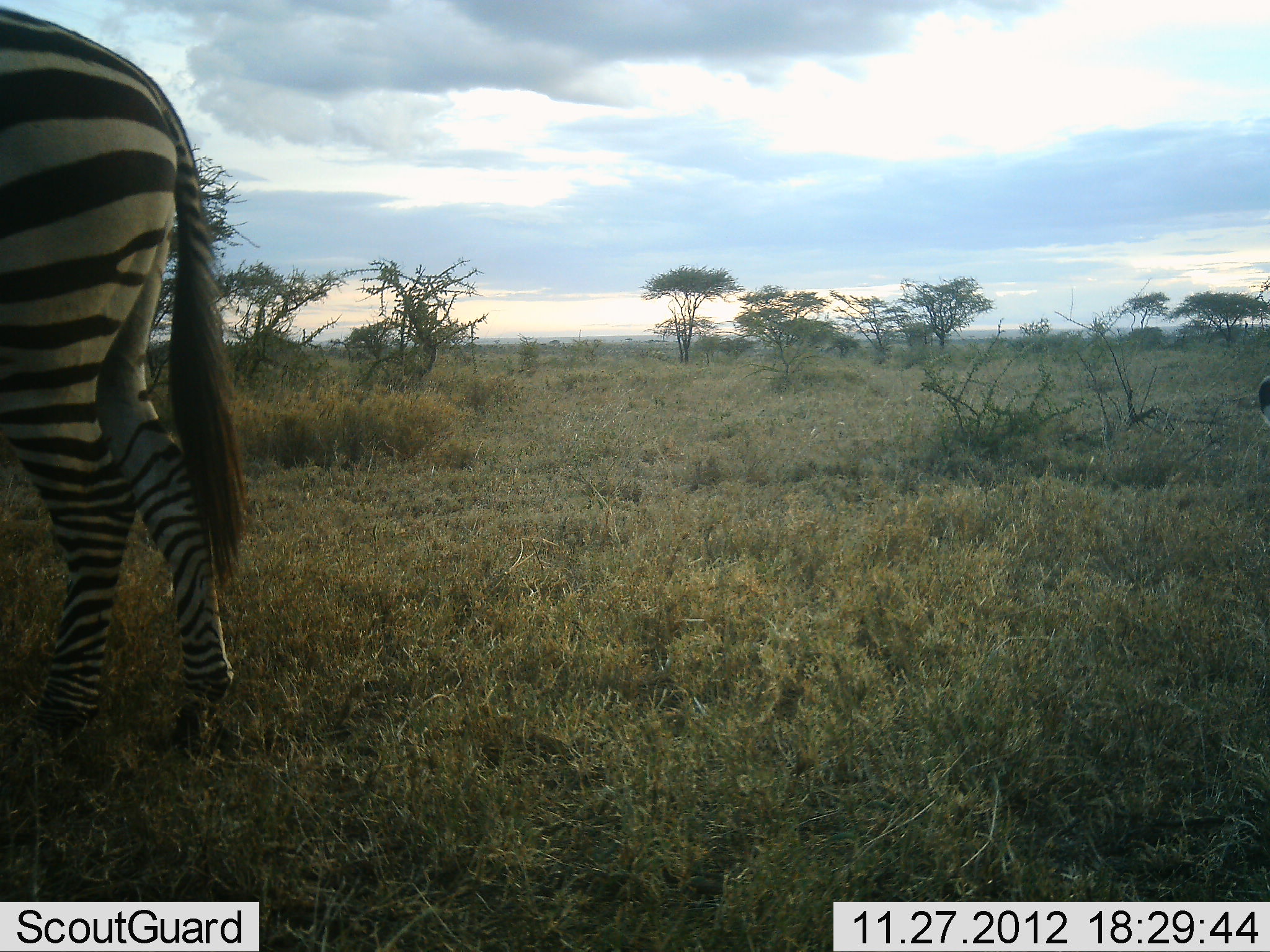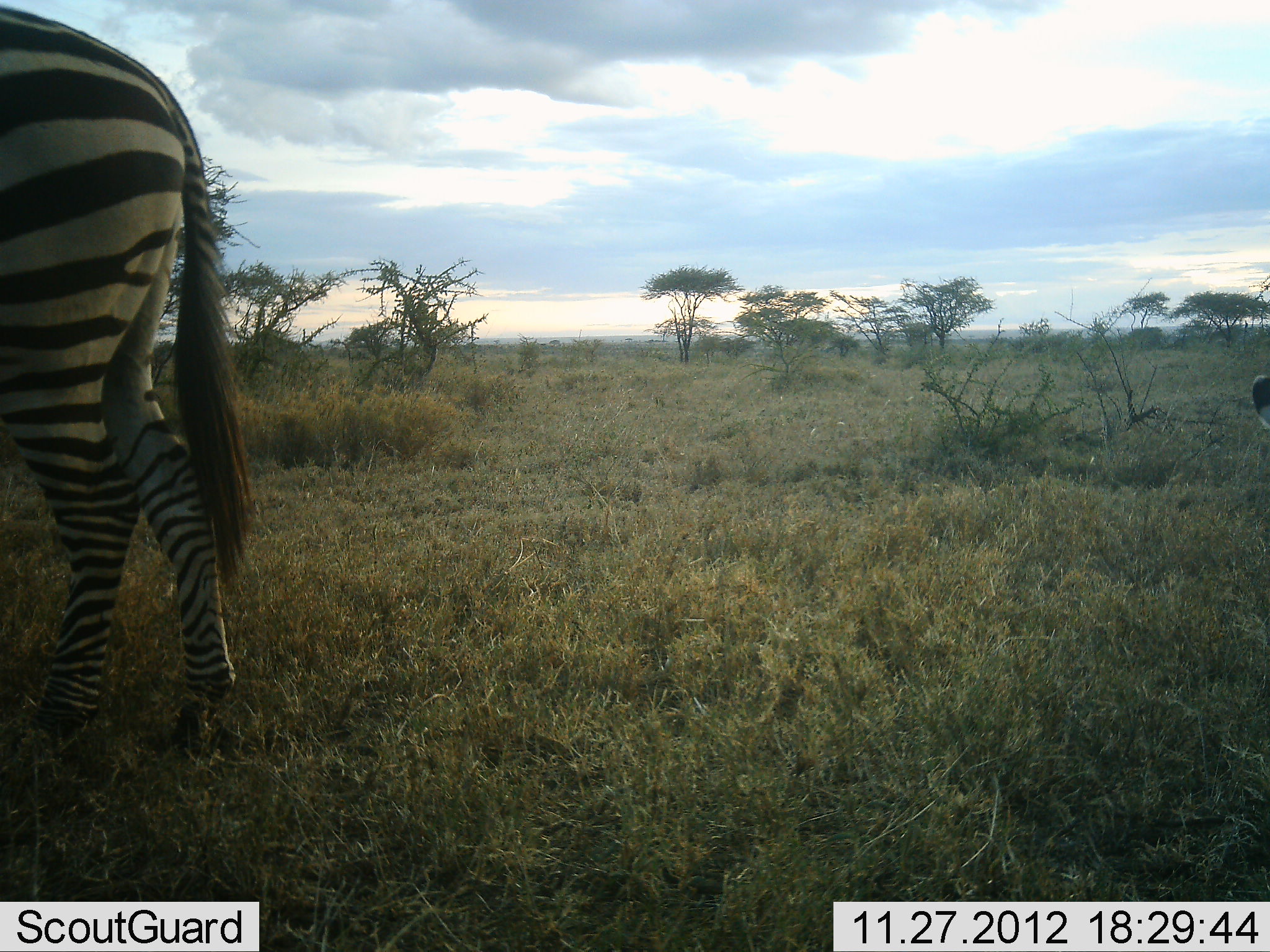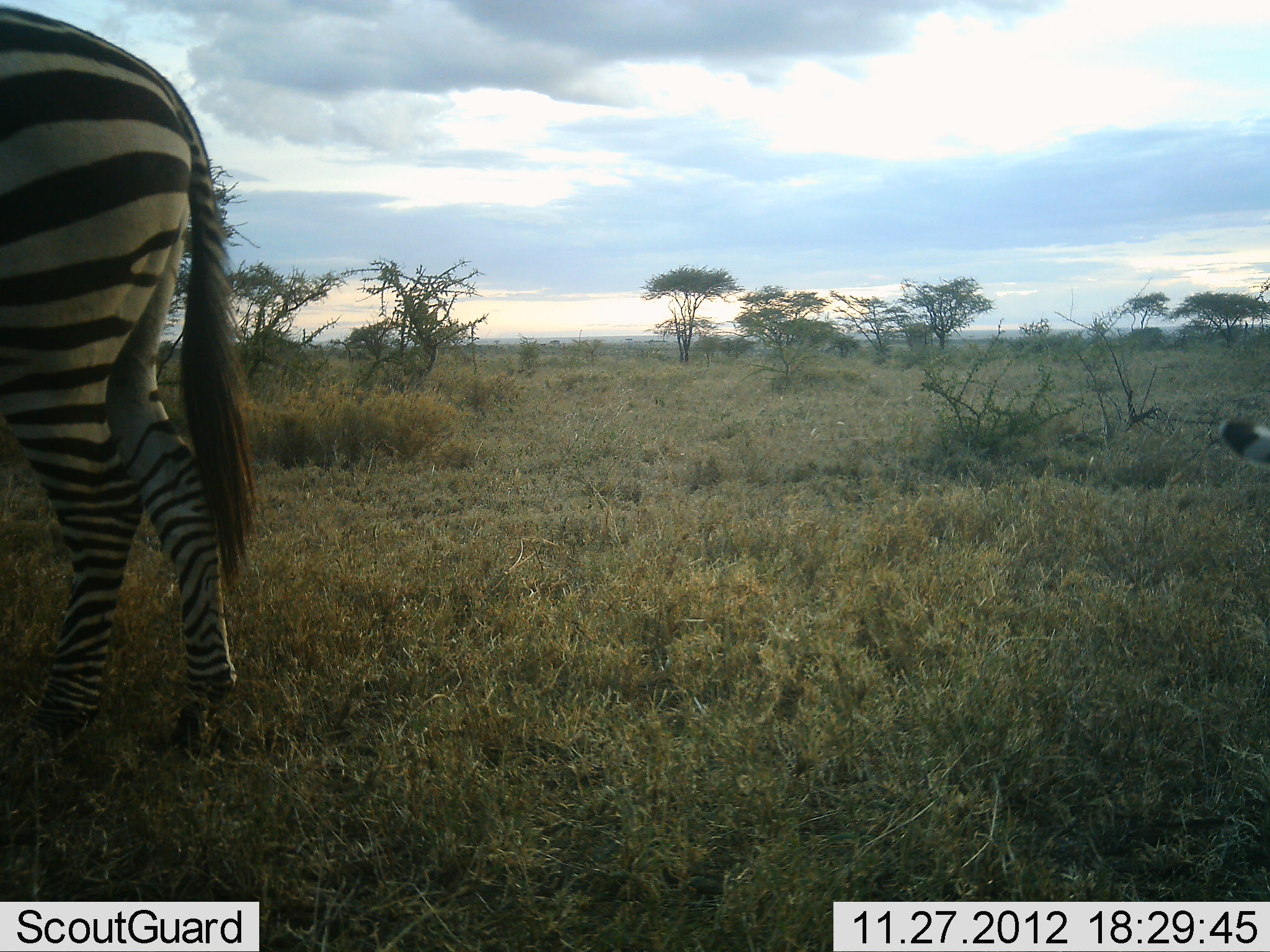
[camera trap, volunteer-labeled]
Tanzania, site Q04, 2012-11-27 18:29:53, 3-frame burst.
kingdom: Animalia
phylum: Chordata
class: Mammalia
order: Perissodactyla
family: Equidae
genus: Equus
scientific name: Equus quagga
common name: plains zebra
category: zebra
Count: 2.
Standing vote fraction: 70%.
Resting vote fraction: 0%.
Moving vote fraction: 20%.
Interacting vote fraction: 0%.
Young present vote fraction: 10%.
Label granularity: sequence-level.